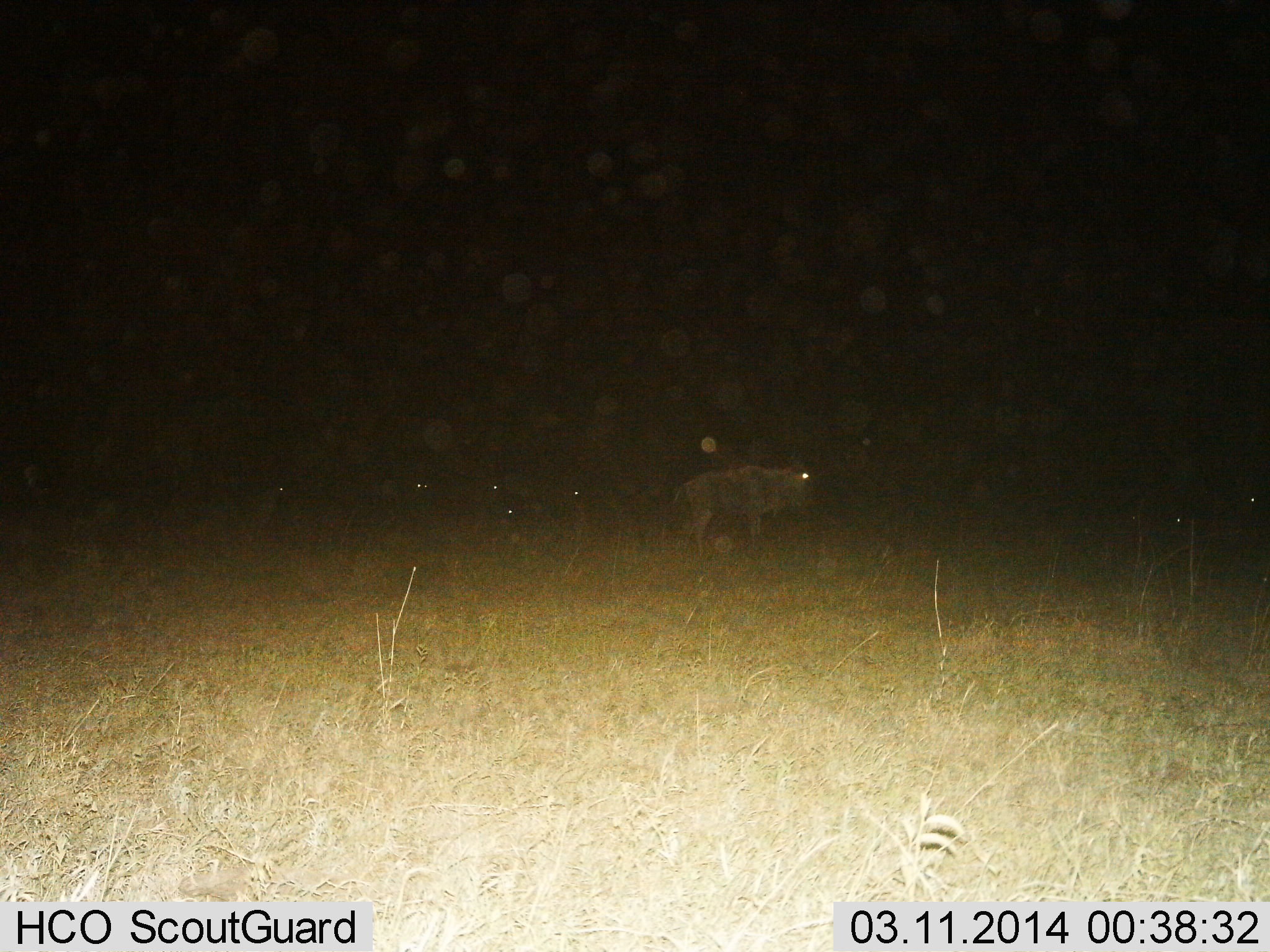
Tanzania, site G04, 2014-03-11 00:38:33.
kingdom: Animalia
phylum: Chordata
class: Mammalia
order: Artiodactyla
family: Bovidae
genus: Connochaetes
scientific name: Connochaetes taurinus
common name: blue wildebeest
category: wildebeest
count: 8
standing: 100%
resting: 10%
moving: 0%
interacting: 0%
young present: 0%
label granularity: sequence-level